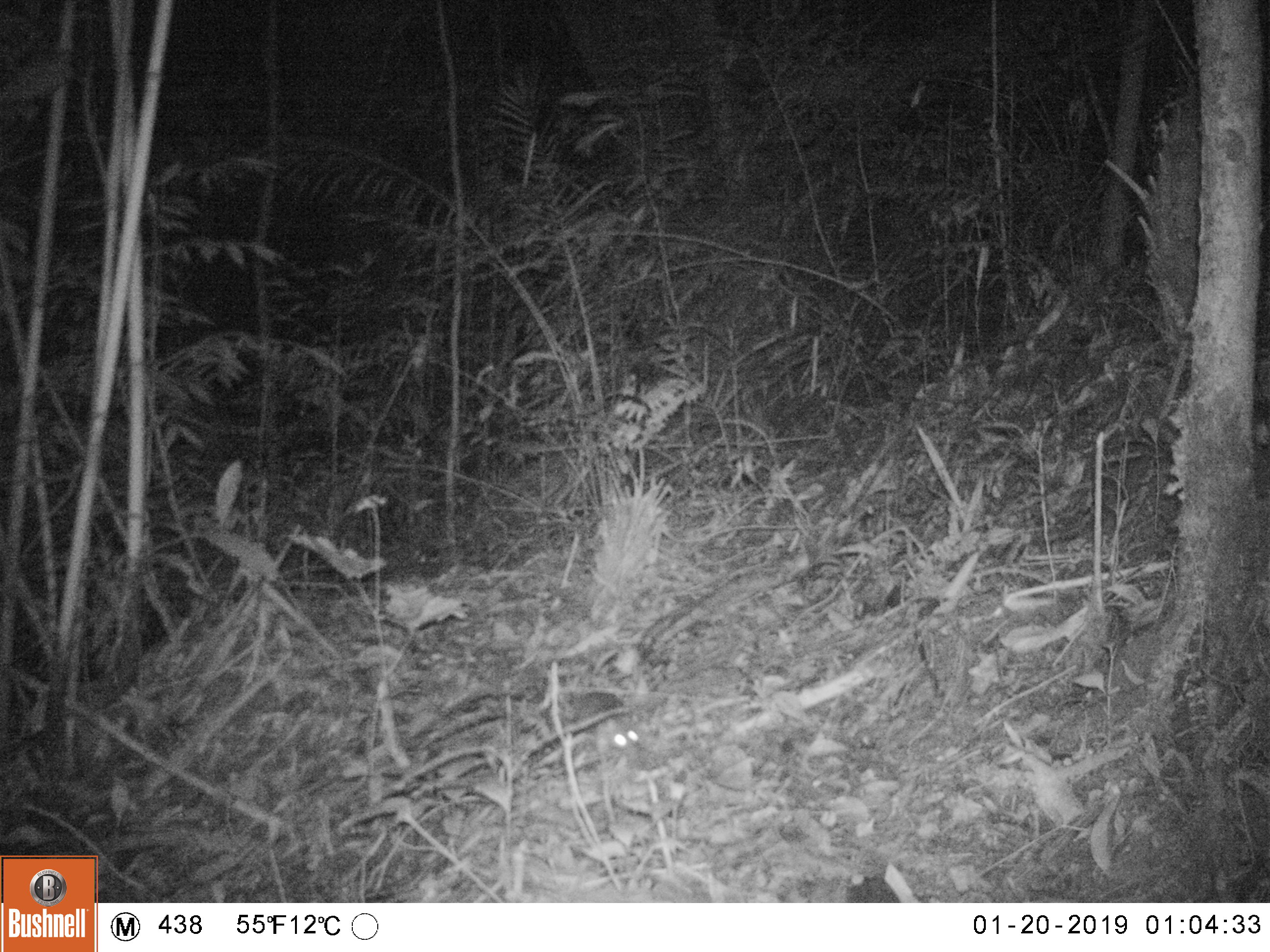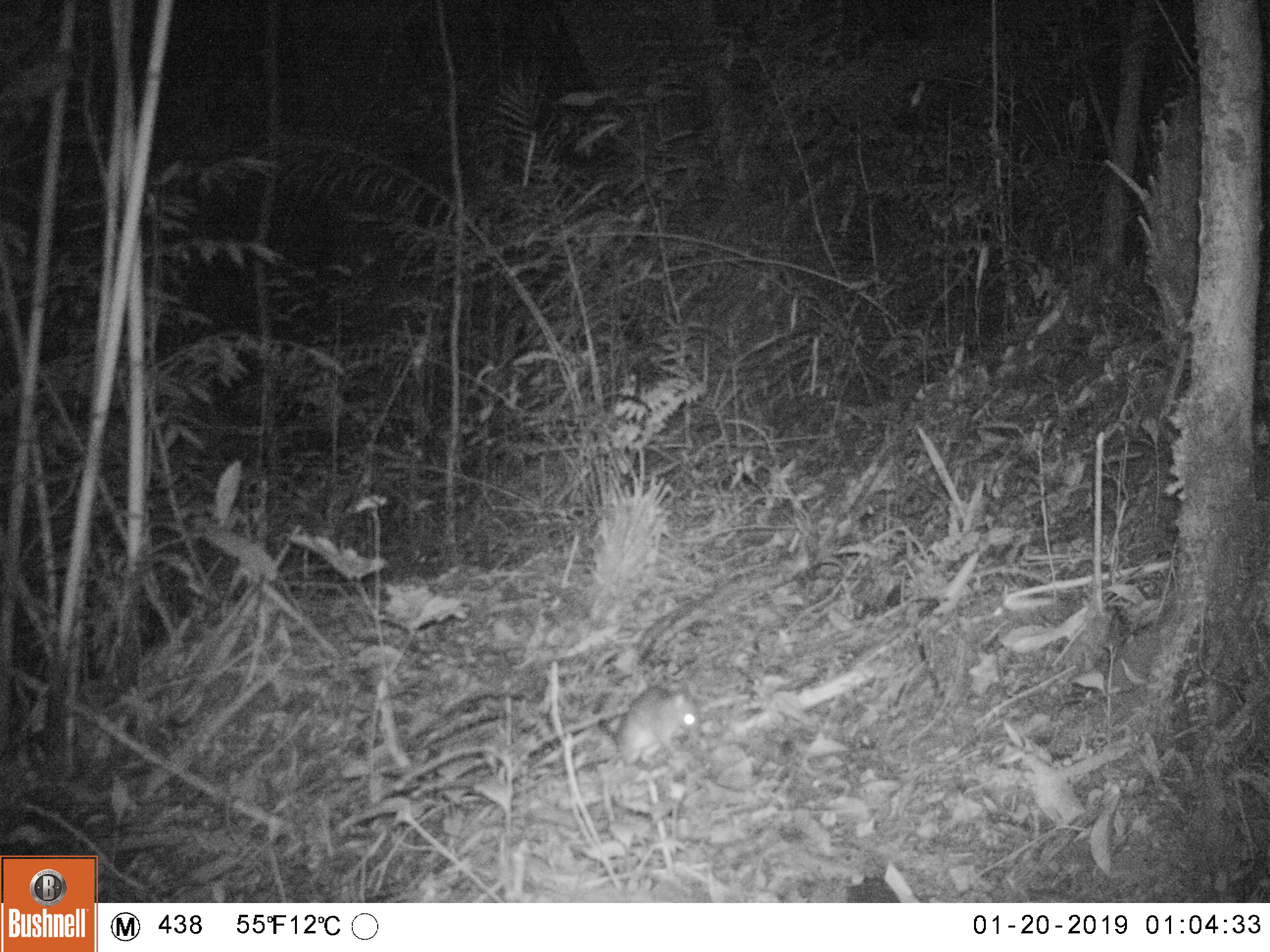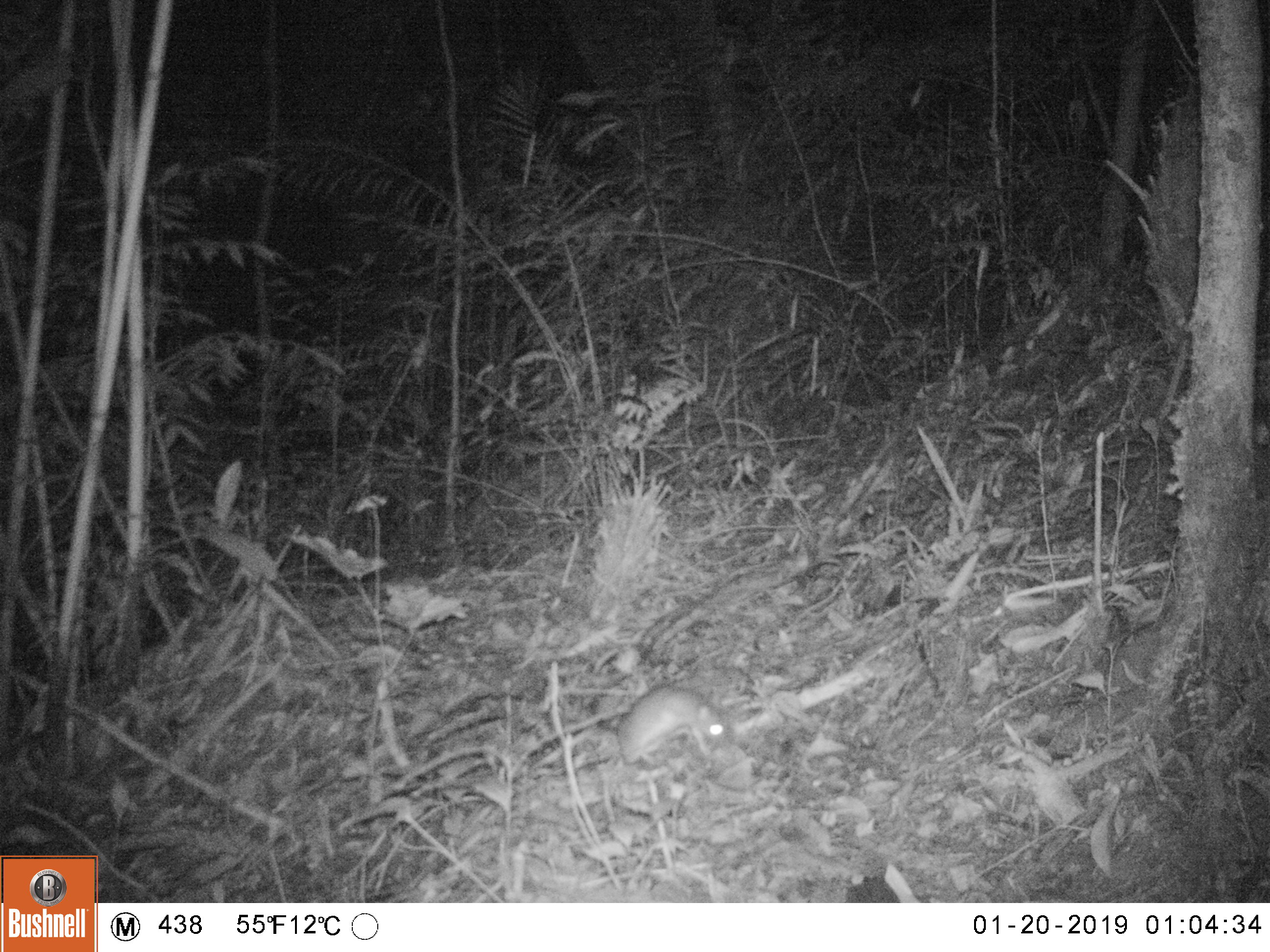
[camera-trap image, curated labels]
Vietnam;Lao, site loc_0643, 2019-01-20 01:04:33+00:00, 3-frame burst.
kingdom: Animalia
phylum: Chordata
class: Mammalia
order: Rodentia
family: Hystricidae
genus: Atherurus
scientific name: Atherurus macrourus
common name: asiatic brush-tailed porcupine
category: asiatic brush tailed porcupine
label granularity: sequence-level